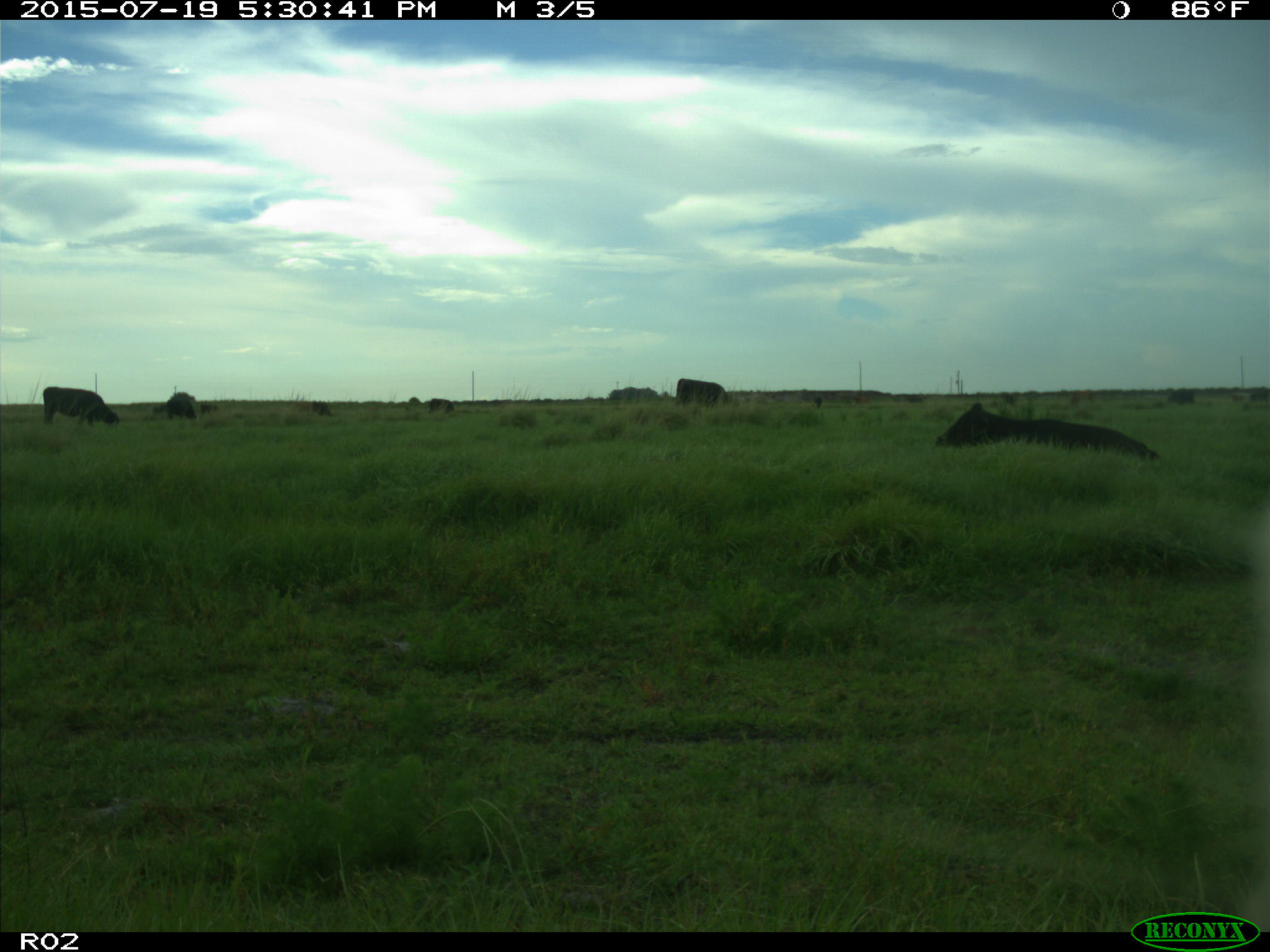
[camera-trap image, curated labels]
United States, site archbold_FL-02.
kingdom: Animalia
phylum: Chordata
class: Mammalia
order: Artiodactyla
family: Bovidae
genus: Bos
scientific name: Bos taurus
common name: domestic cow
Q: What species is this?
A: Bos taurus (domestic cow).